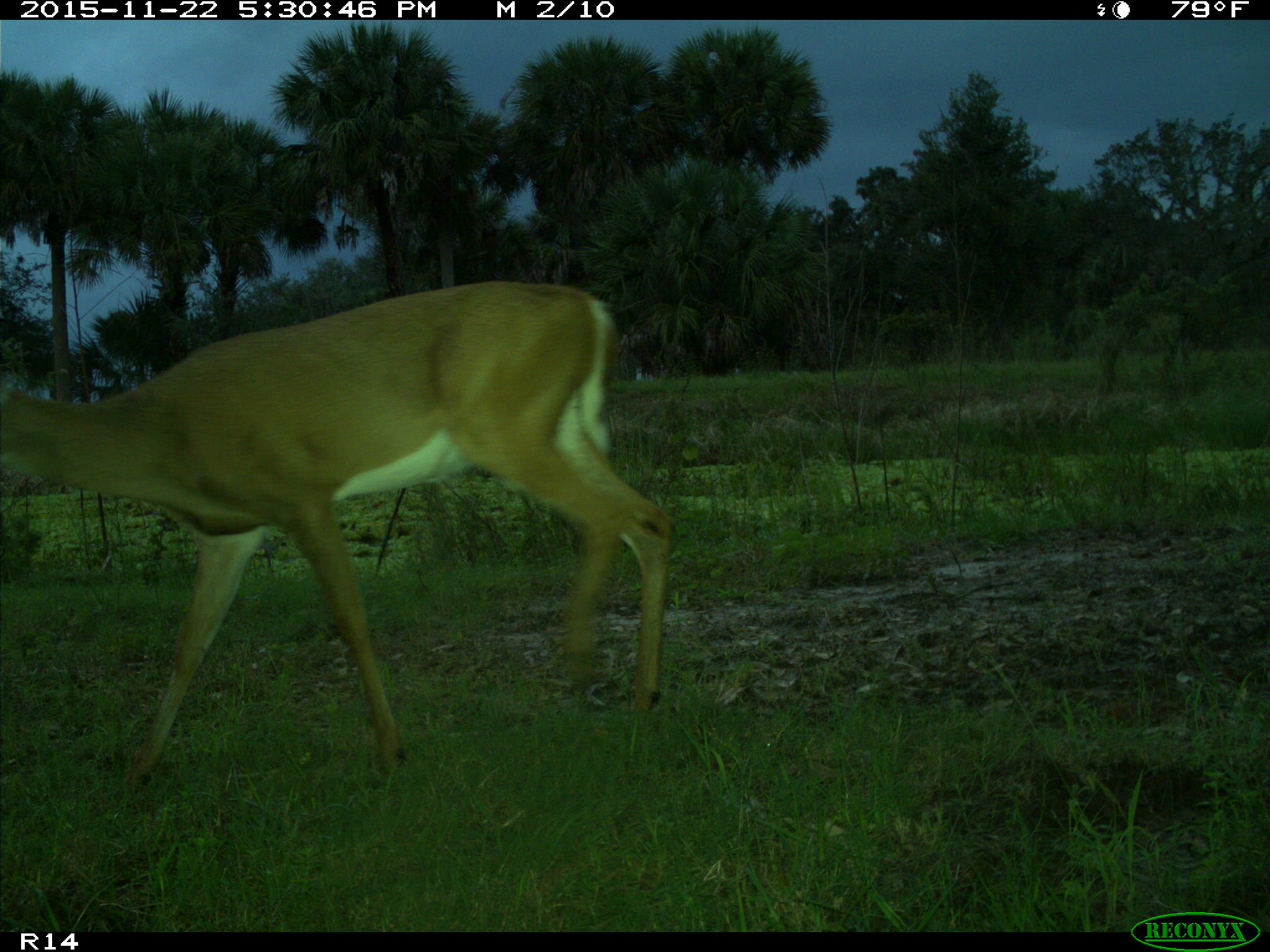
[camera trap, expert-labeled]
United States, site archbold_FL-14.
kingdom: Animalia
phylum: Chordata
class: Mammalia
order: Artiodactyla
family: Cervidae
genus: Odocoileus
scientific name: Odocoileus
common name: deer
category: unidentified deer